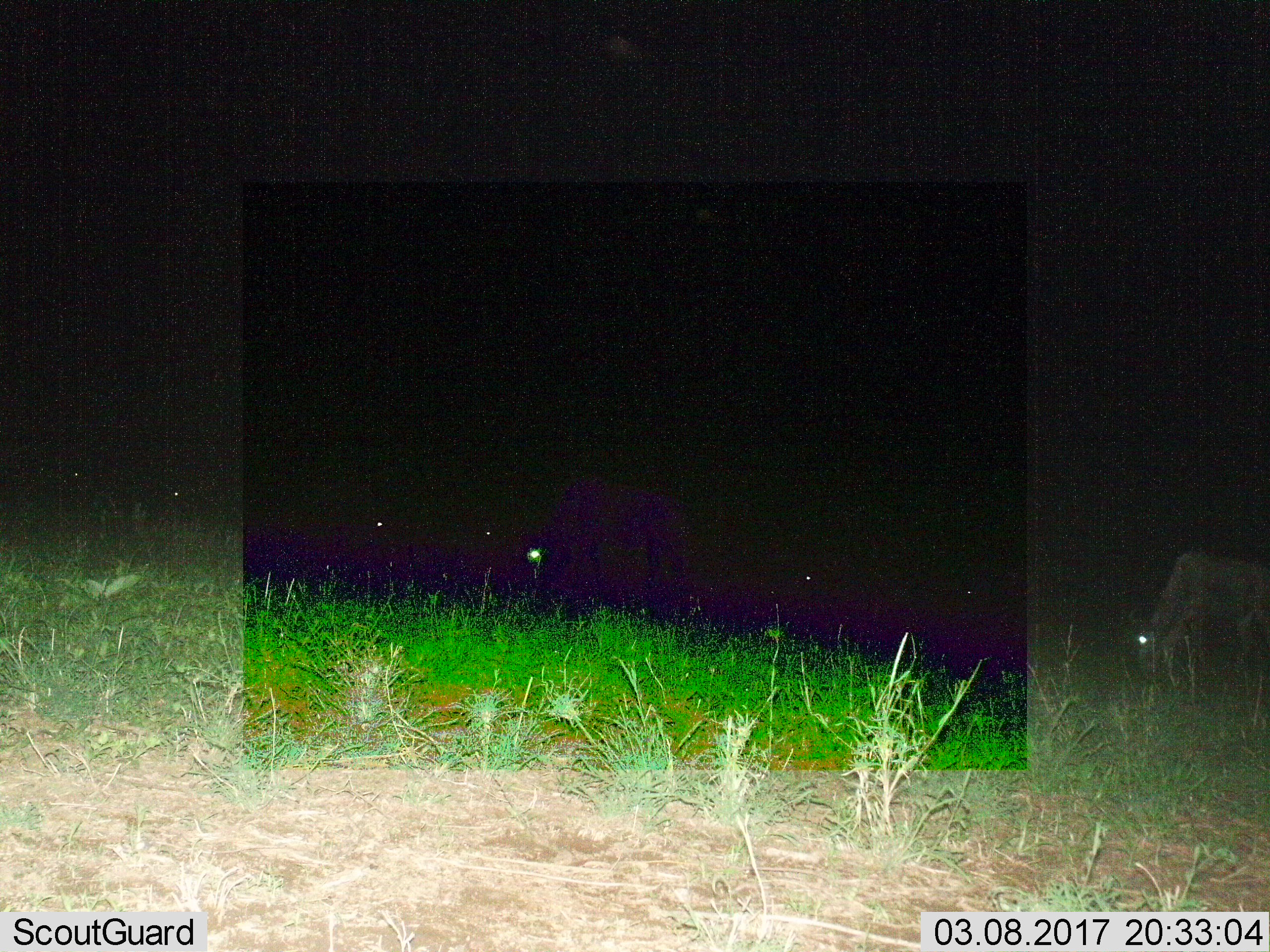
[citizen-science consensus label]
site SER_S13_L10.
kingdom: Animalia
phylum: Chordata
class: Mammalia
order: Artiodactyla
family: Bovidae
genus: Connochaetes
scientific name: Connochaetes taurinus taurinus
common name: blue wildebeest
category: wildebeestblue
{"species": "wildebeestblue (blue wildebeest) (Connochaetes taurinus taurinus)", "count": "2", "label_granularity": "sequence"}